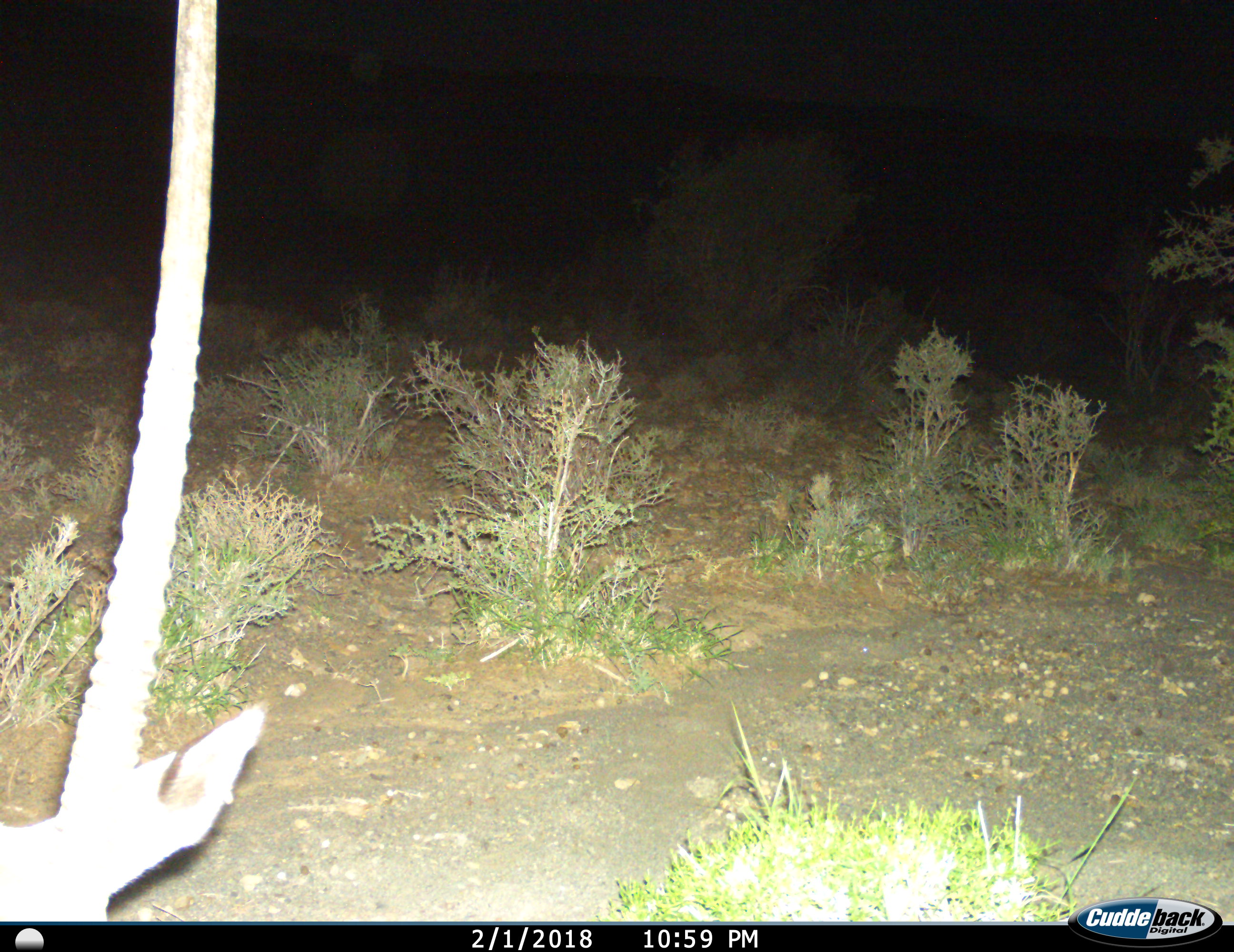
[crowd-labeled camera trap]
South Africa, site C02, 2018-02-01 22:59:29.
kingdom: Animalia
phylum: Chordata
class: Mammalia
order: Artiodactyla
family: Bovidae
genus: Oryx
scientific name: Oryx gazella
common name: gemsbok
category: gemsbokoryx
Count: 1.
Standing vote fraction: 71%.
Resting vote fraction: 29%.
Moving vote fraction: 0%.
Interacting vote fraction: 0%.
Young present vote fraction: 0%.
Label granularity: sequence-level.